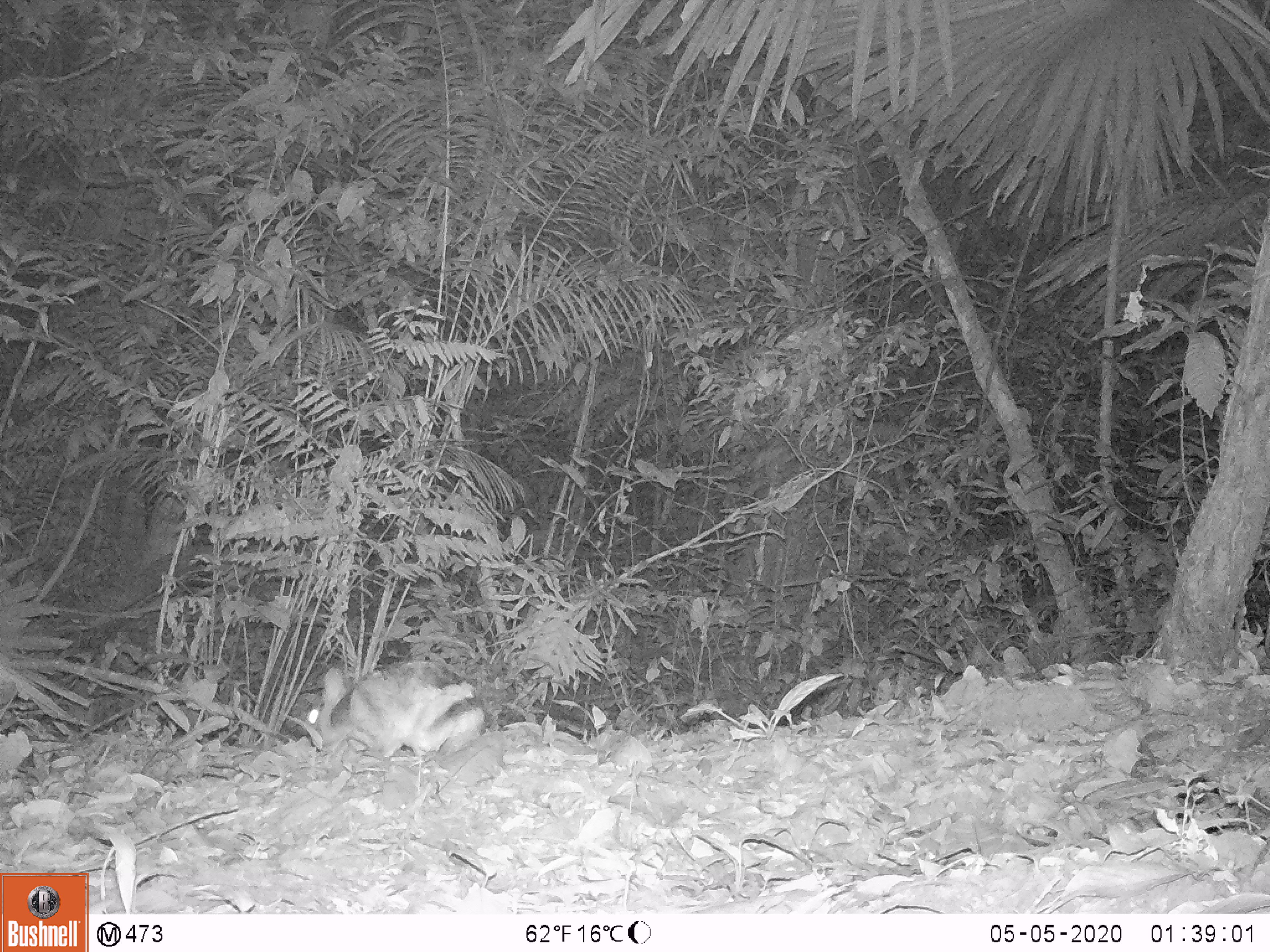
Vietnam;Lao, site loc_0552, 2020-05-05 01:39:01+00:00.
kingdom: Animalia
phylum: Chordata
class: Mammalia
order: Lagomorpha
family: Leporidae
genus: Nesolagus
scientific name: Nesolagus timminsi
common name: annamite striped rabbit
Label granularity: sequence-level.